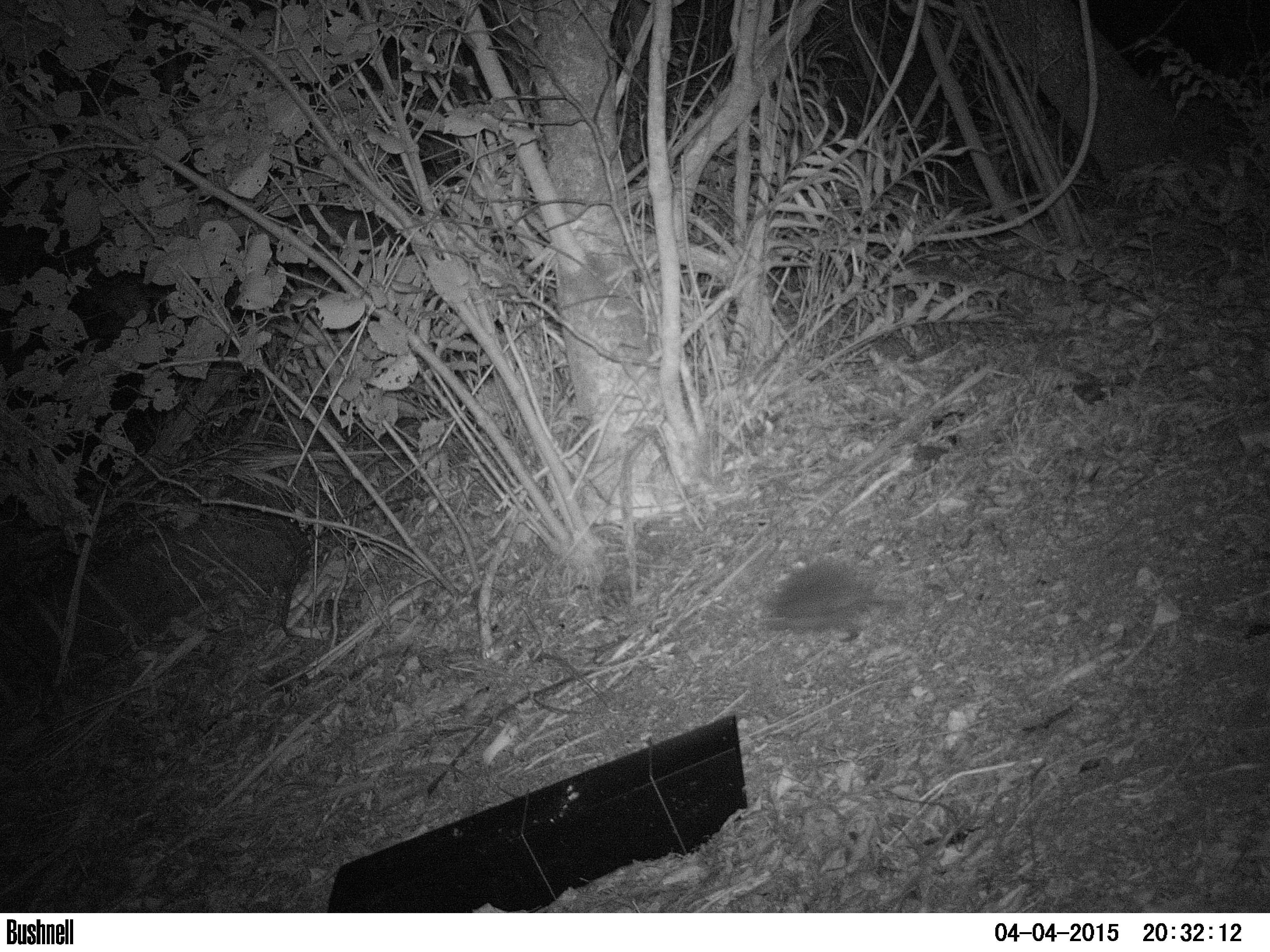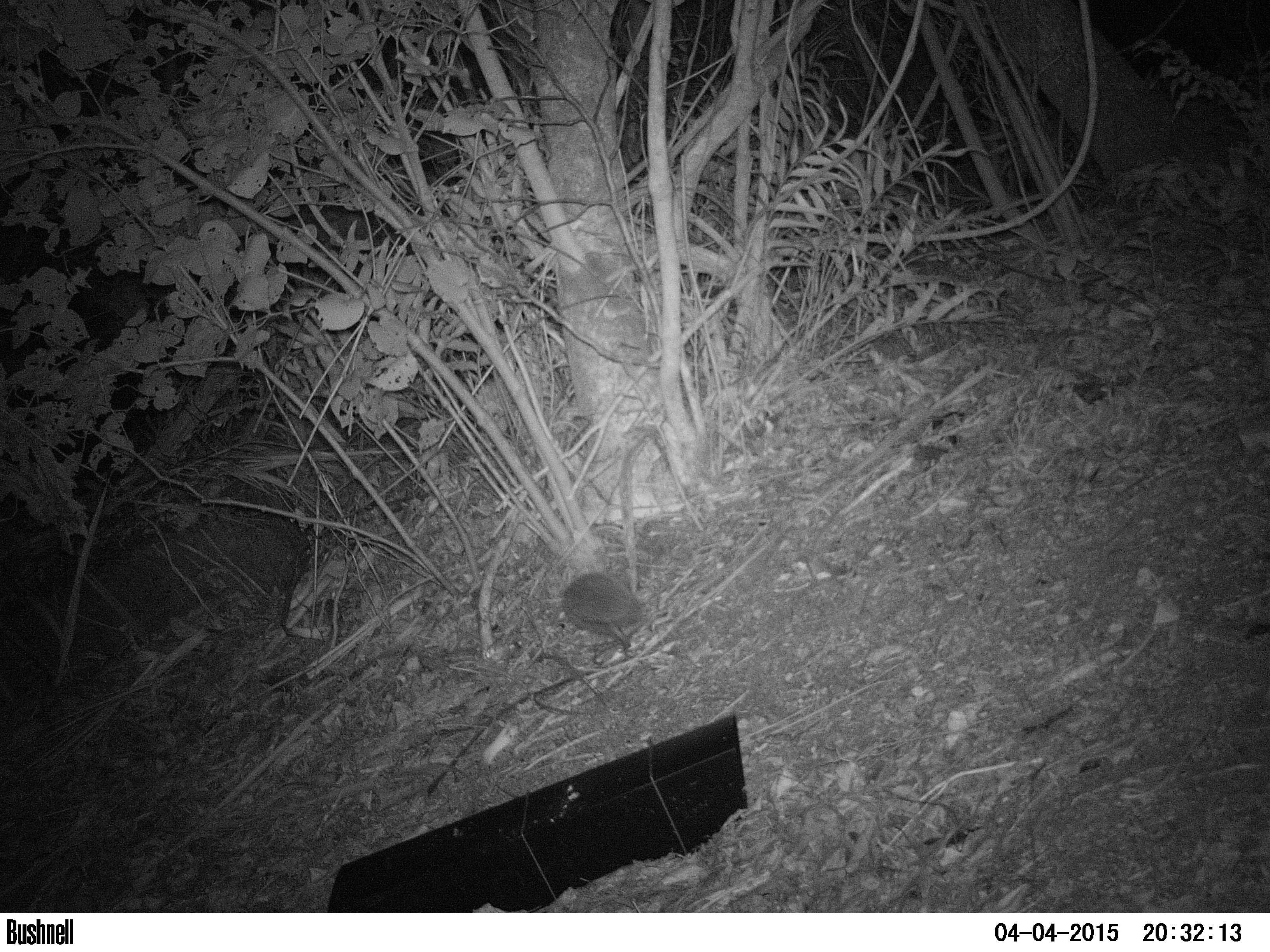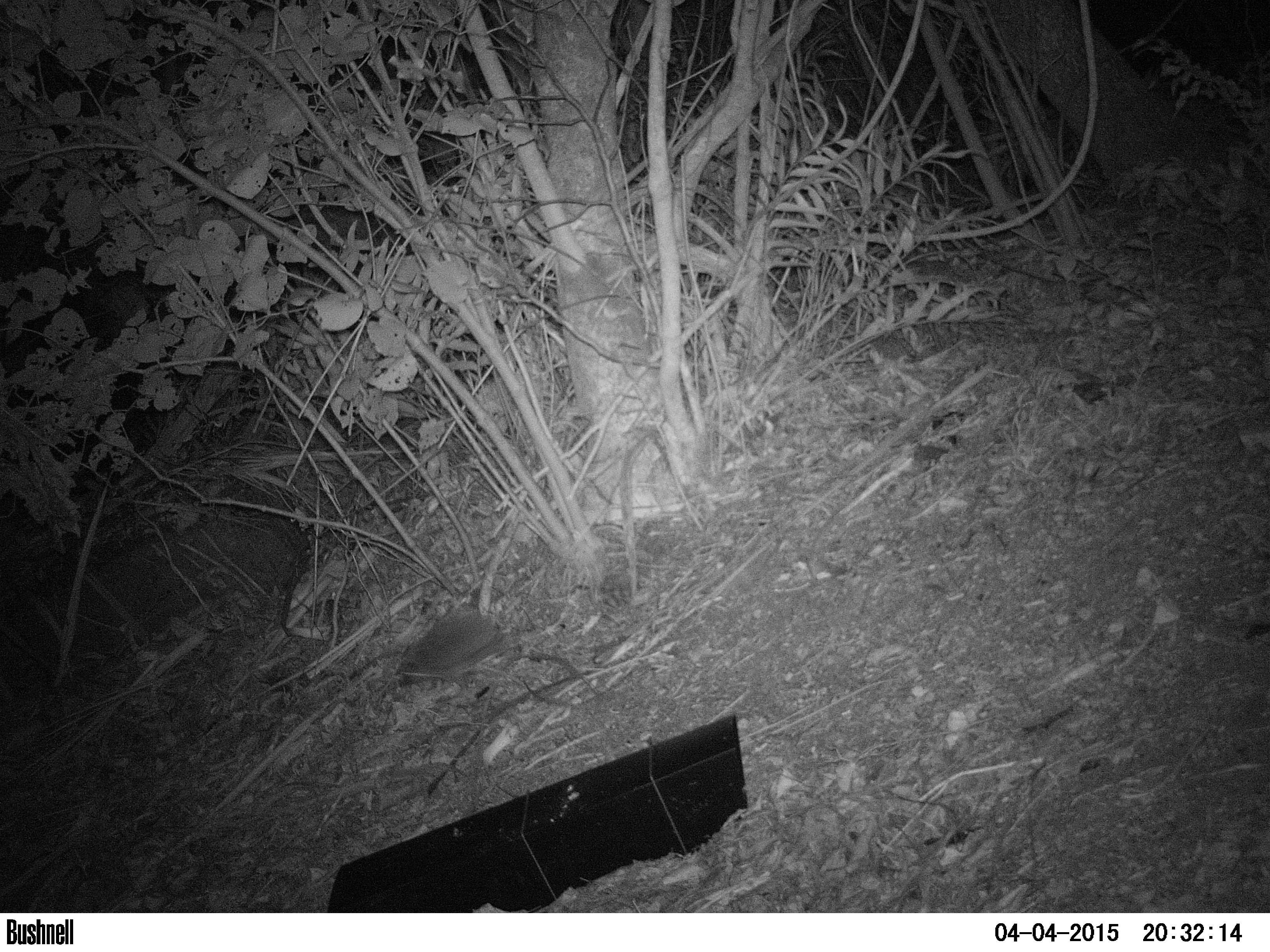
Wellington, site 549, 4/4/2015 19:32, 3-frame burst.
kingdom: Animalia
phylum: Chordata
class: Mammalia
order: Eulipotyphla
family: Erinaceidae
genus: Erinaceus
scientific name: Erinaceus europaeus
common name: hedgehog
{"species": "hedgehog (Erinaceus europaeus)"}